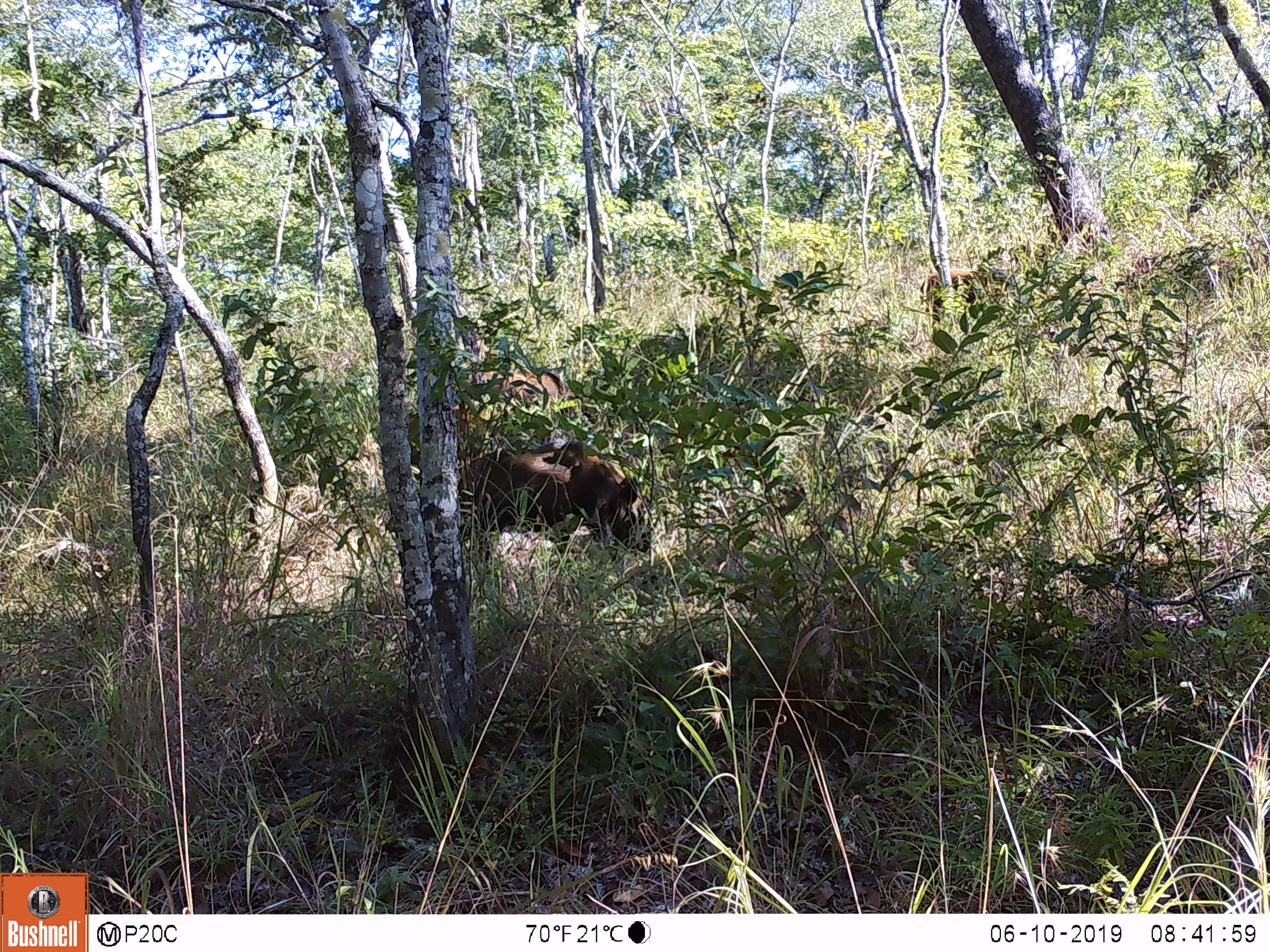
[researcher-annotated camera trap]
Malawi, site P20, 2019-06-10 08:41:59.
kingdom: Animalia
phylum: Chordata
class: Mammalia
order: Artiodactyla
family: Suidae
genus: Potamochoerus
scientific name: Potamochoerus larvatus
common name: bushpig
Bushpig (Potamochoerus larvatus), count 3.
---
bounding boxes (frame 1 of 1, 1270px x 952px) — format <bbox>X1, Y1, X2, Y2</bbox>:
bushpig: <bbox>456, 440, 656, 563</bbox>; <bbox>458, 354, 578, 429</bbox>; <bbox>914, 264, 1031, 337</bbox>